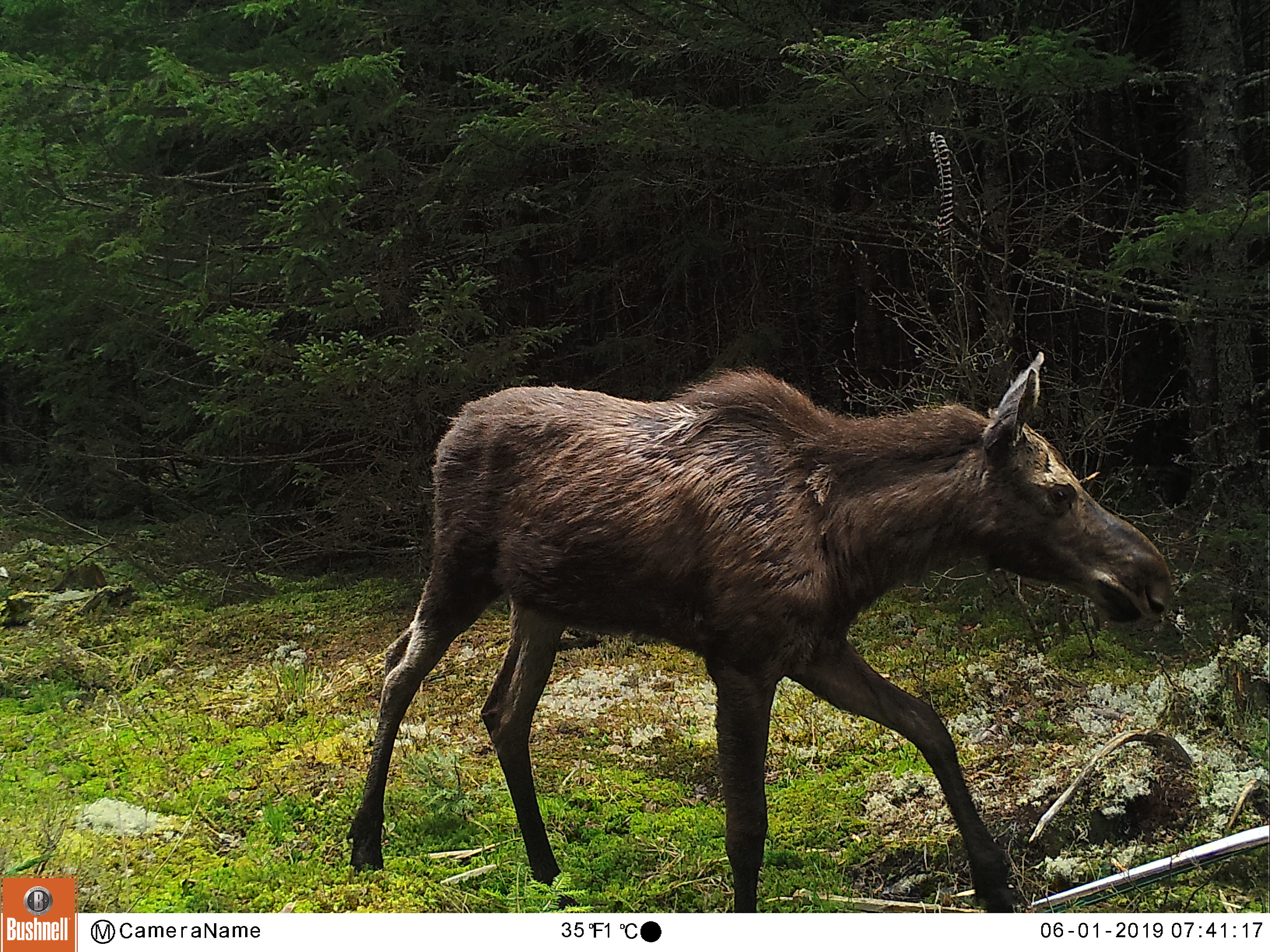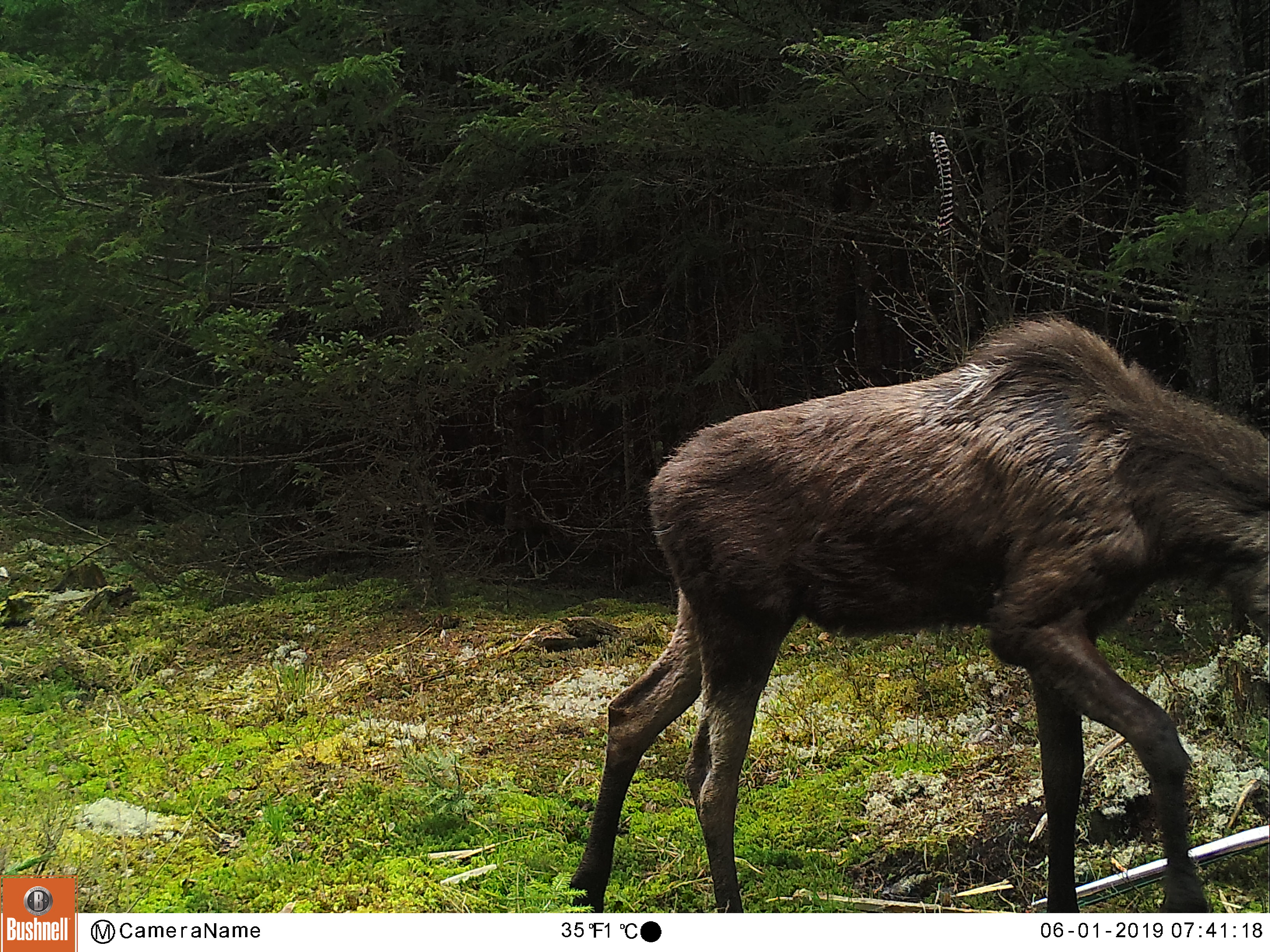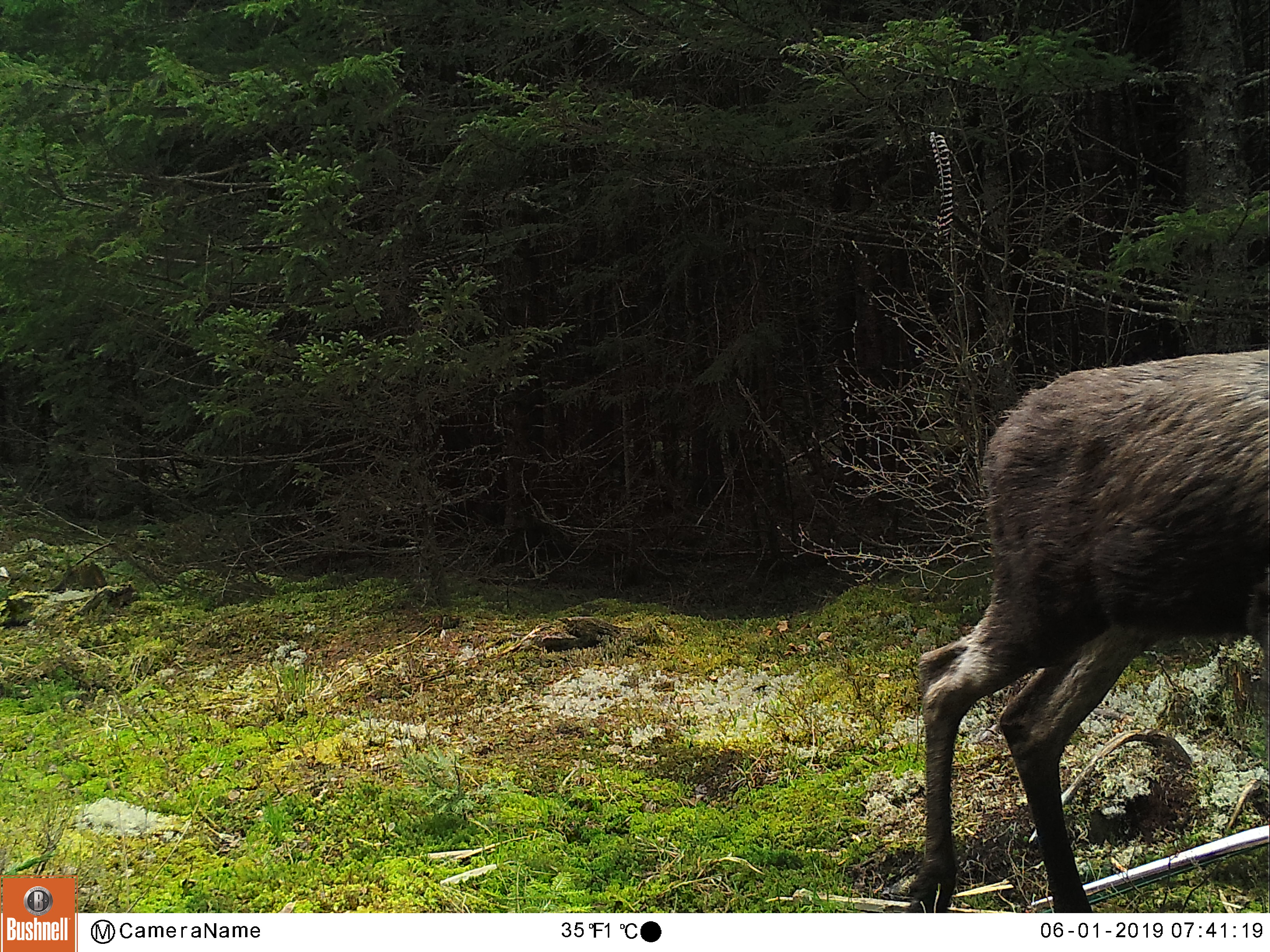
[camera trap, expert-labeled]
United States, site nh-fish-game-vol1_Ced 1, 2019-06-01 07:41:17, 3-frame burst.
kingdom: Animalia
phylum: Chordata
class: Mammalia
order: Artiodactyla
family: Cervidae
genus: Alces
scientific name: Alces alces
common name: moose